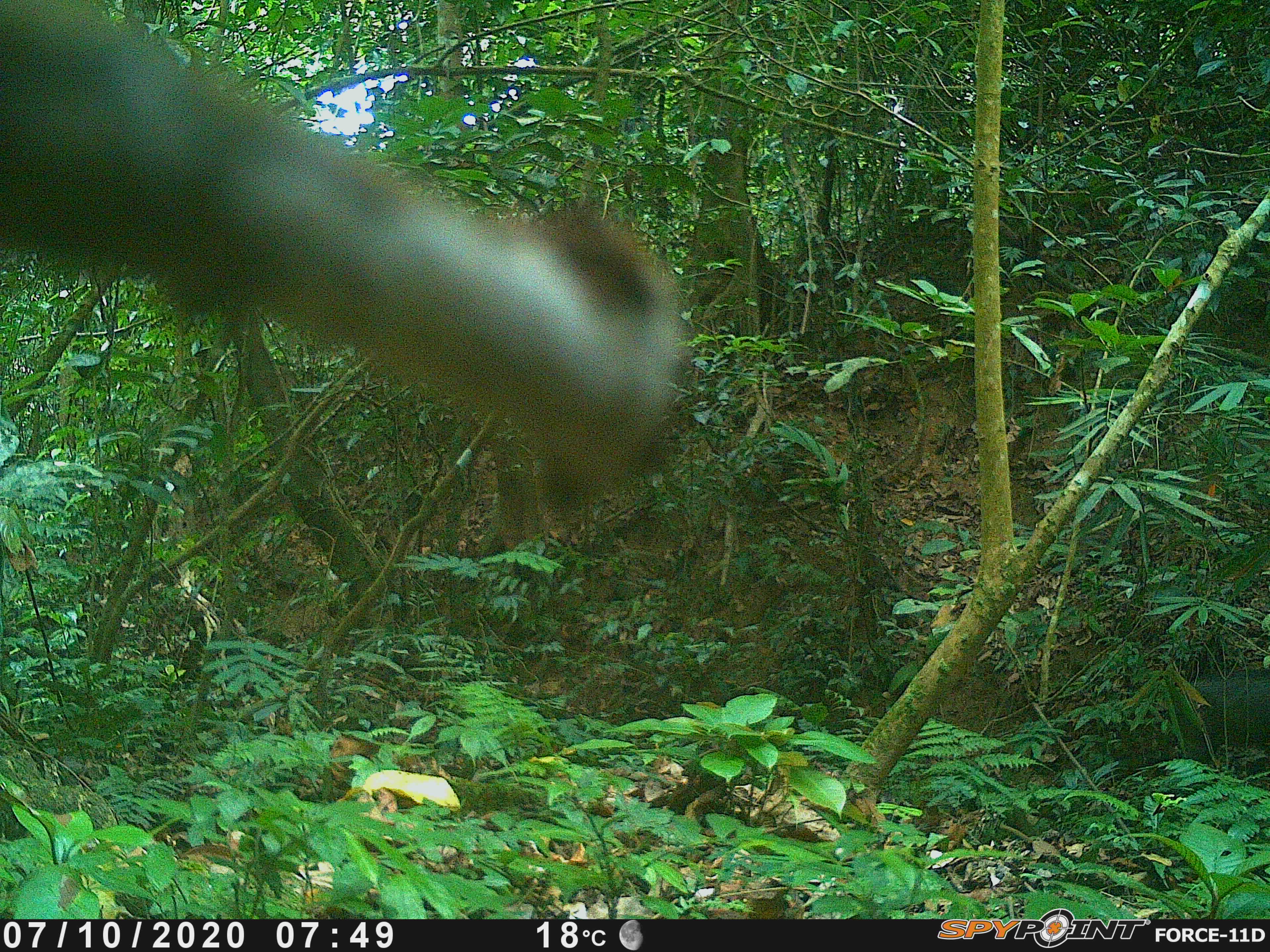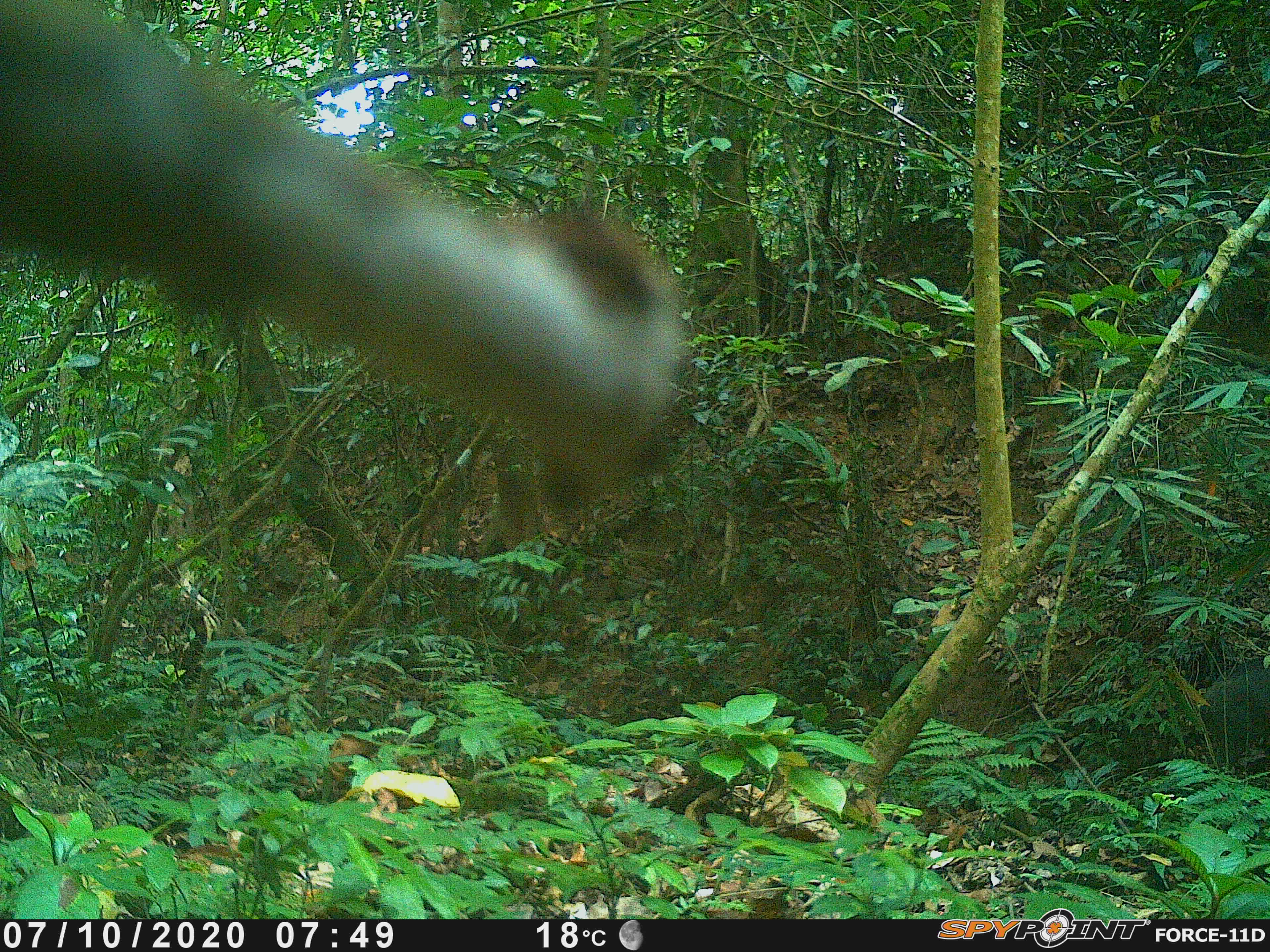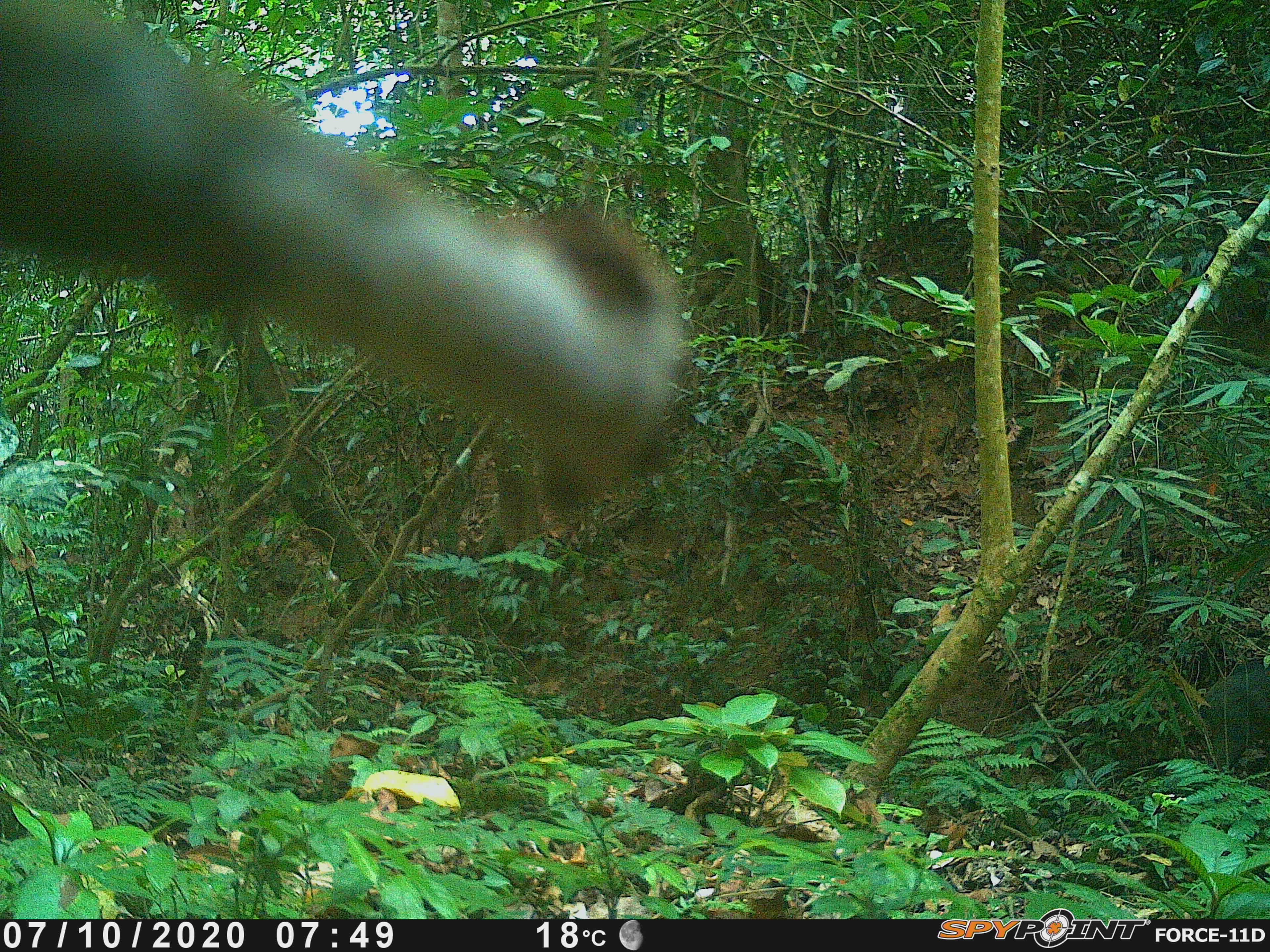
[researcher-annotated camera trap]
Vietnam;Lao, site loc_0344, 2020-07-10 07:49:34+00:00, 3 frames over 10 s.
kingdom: Animalia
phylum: Chordata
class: Mammalia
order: Artiodactyla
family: Suidae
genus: Sus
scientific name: Sus scrofa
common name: eurasian wild pig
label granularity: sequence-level